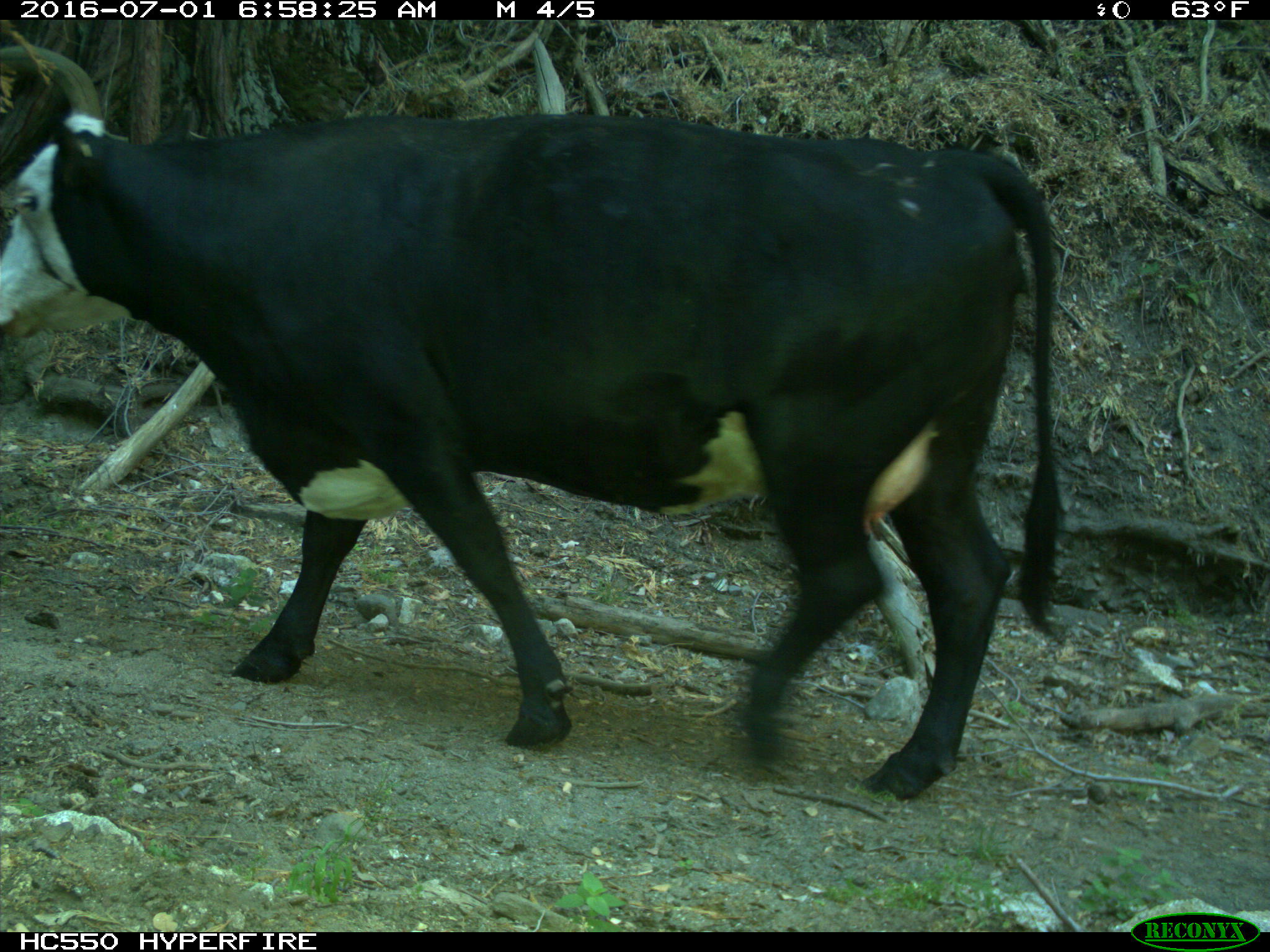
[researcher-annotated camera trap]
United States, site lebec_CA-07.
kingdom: Animalia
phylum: Chordata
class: Mammalia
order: Artiodactyla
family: Bovidae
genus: Bos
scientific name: Bos taurus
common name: domestic cow